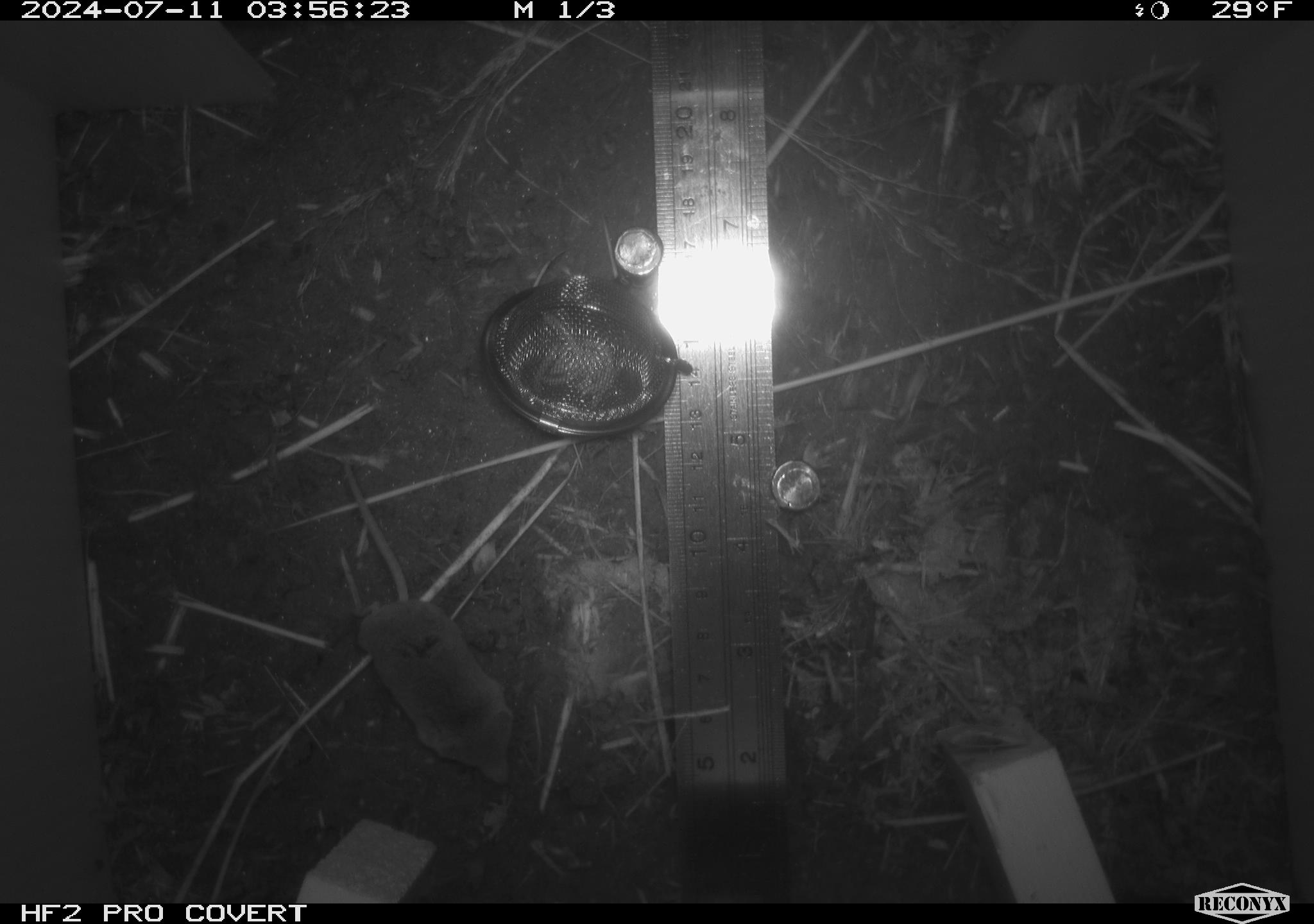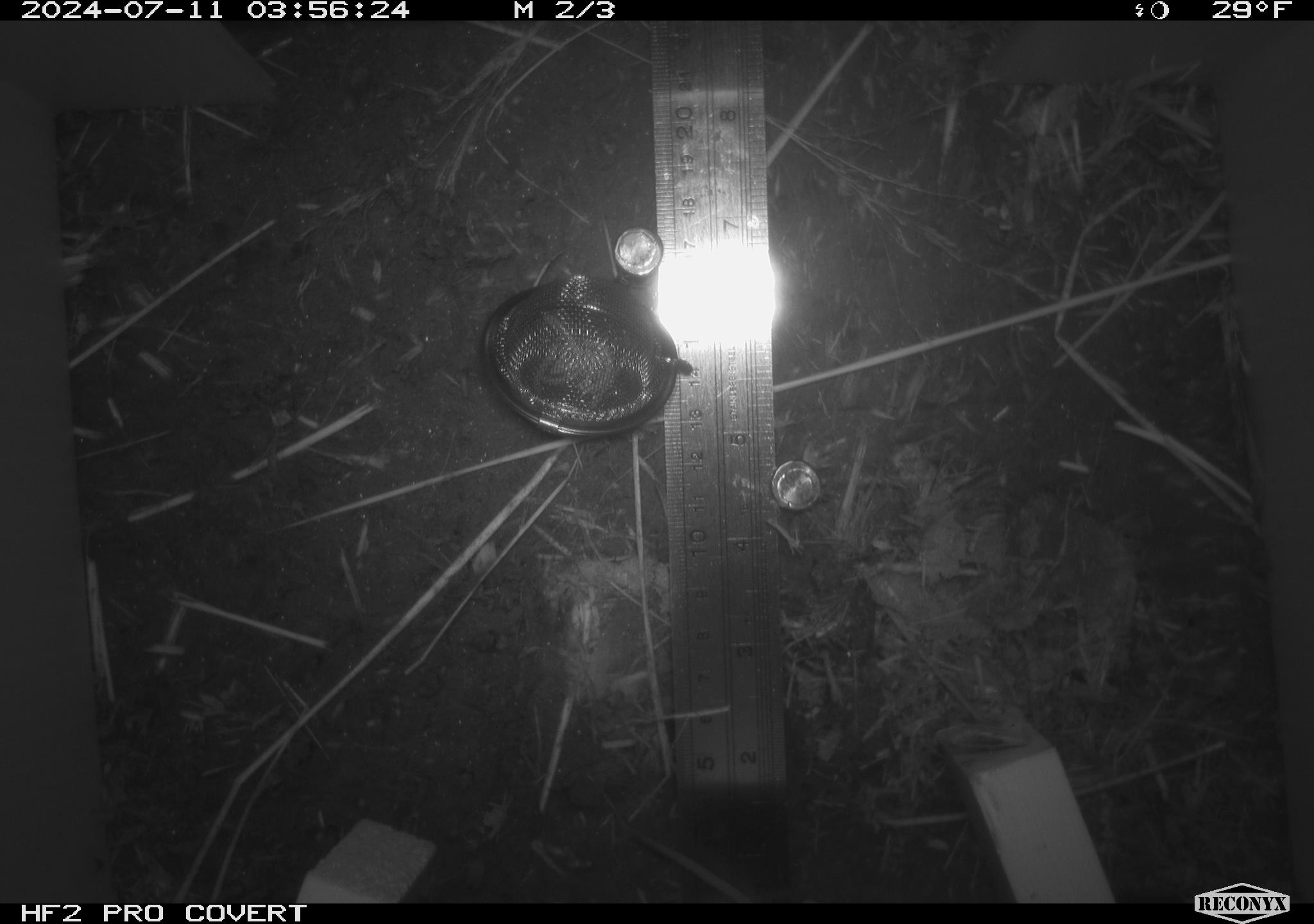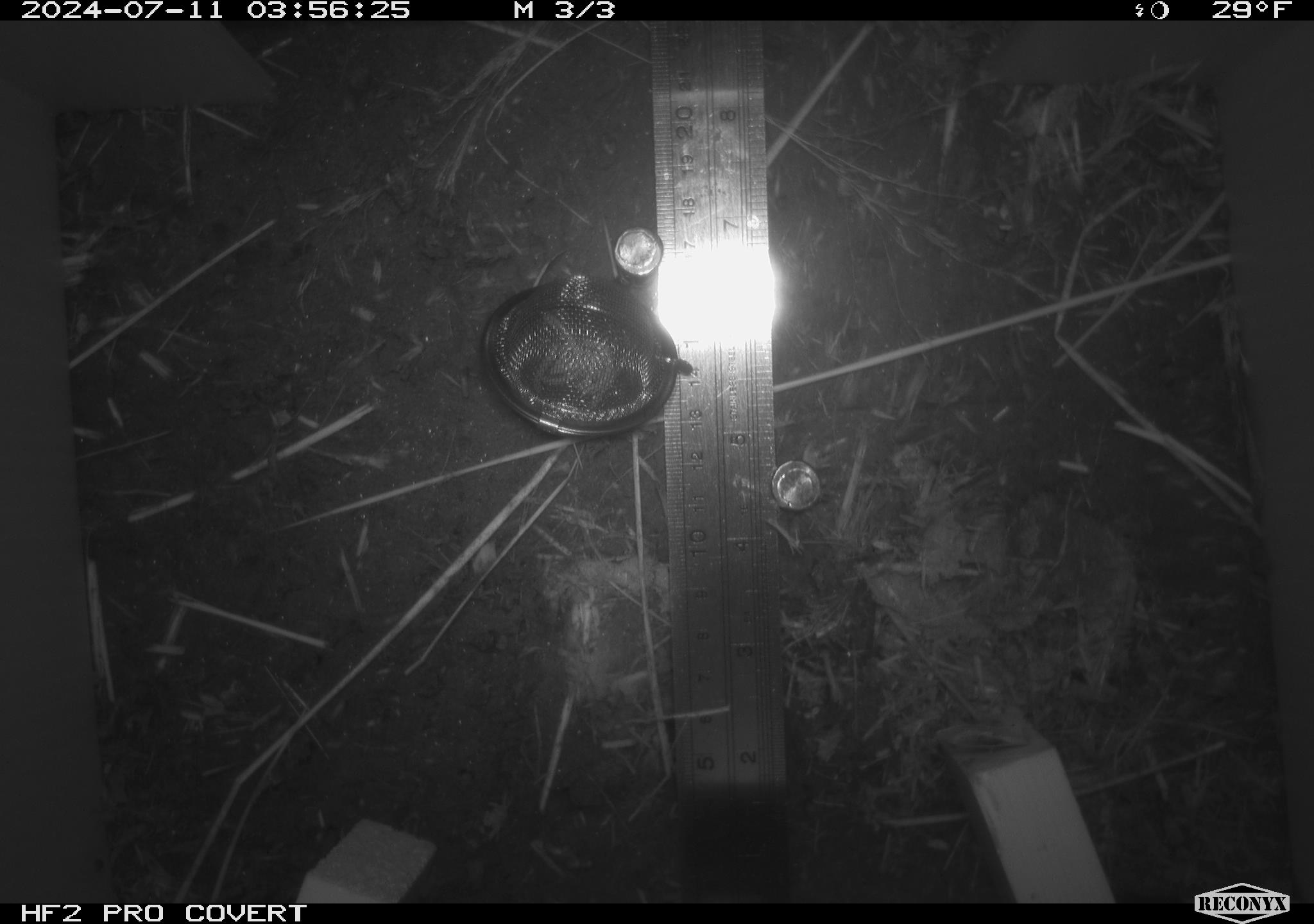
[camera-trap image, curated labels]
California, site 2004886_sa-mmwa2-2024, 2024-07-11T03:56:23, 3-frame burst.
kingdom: Animalia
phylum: Chordata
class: Mammalia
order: Eulipotyphla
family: Soricidae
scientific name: Soricidae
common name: shrews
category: soricidae family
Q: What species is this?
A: Soricidae family (shrews) (Soricidae).